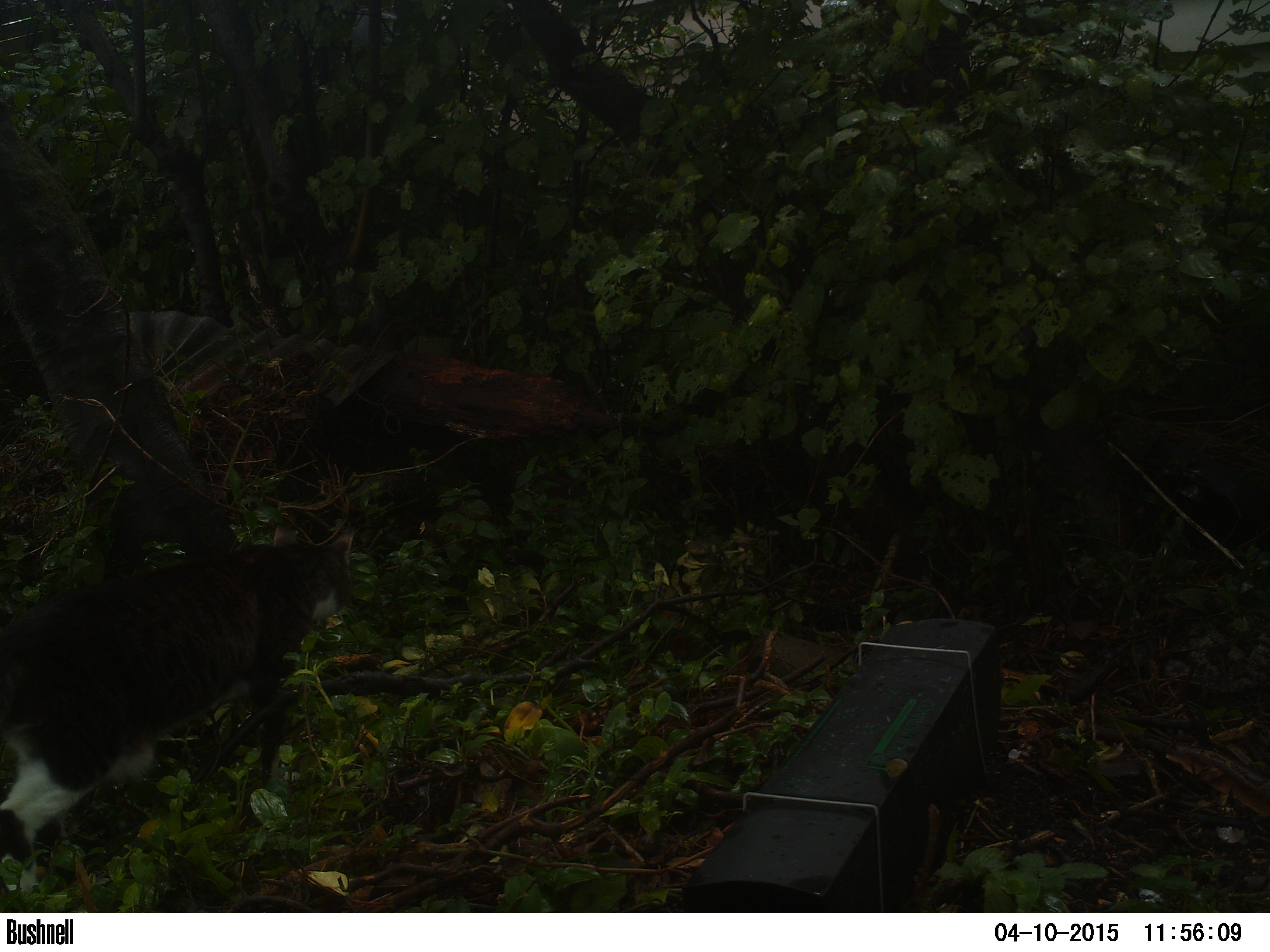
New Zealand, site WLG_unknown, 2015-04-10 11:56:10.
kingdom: Animalia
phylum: Chordata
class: Mammalia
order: Carnivora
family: Felidae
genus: Felis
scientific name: Felis catus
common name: domestic cat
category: cat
Cat (domestic cat) (Felis catus).